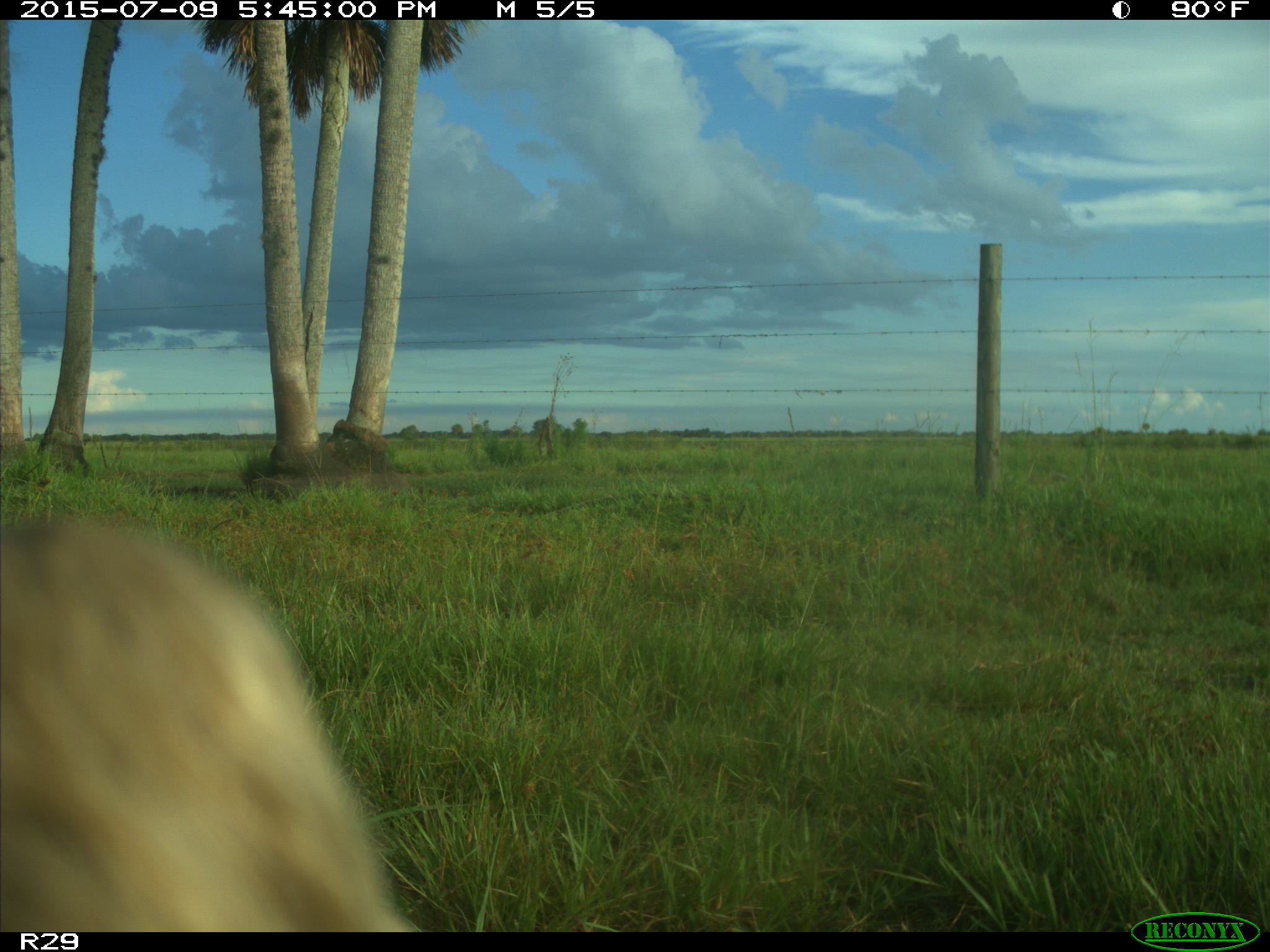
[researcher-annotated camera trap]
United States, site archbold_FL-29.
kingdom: Animalia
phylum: Chordata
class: Mammalia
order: Artiodactyla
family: Bovidae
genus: Bos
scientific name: Bos taurus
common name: domestic cow